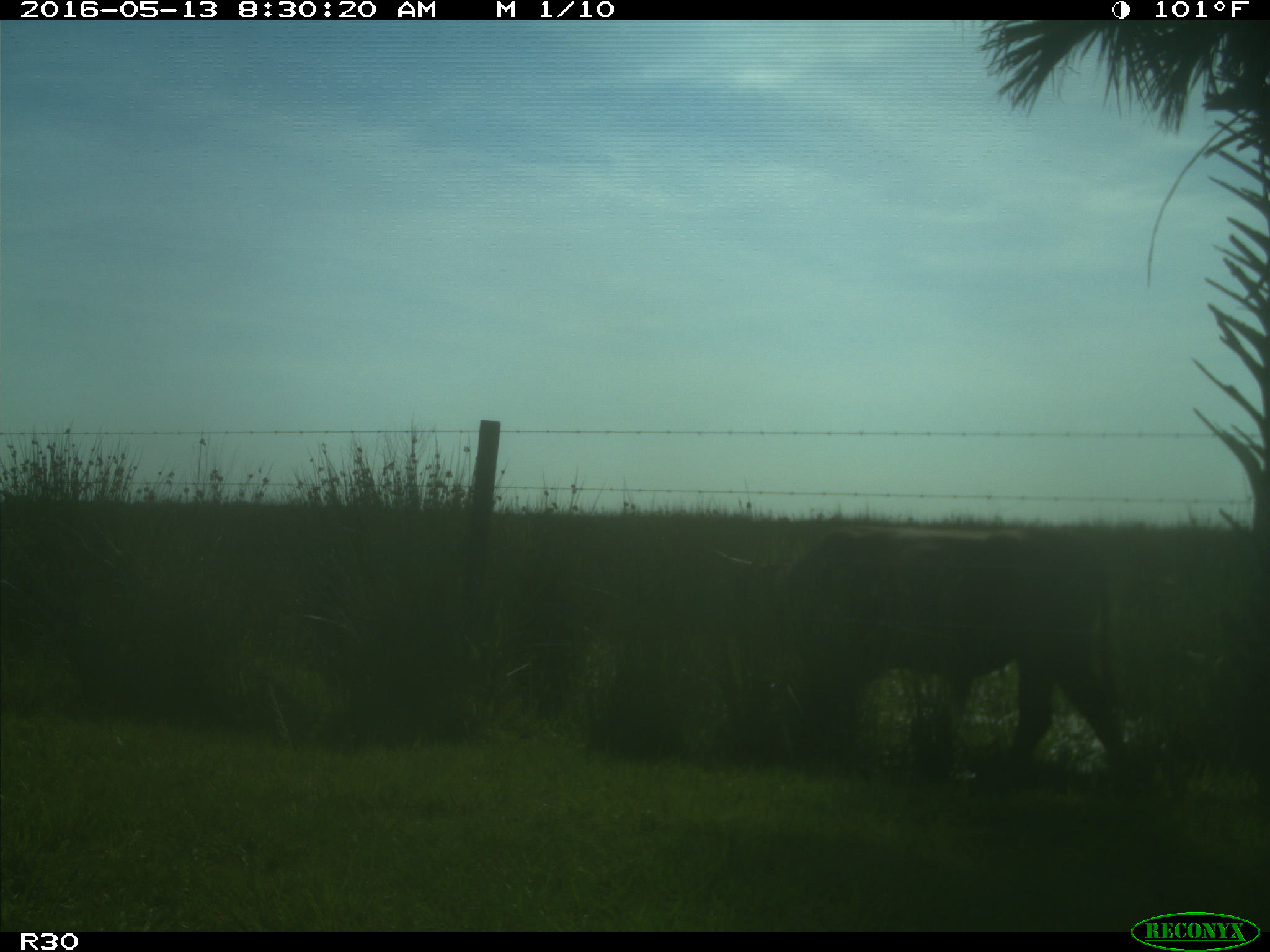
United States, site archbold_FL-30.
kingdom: Animalia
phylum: Chordata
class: Mammalia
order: Artiodactyla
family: Bovidae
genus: Bos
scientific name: Bos taurus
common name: domestic cow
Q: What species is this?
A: Bos taurus (domestic cow).